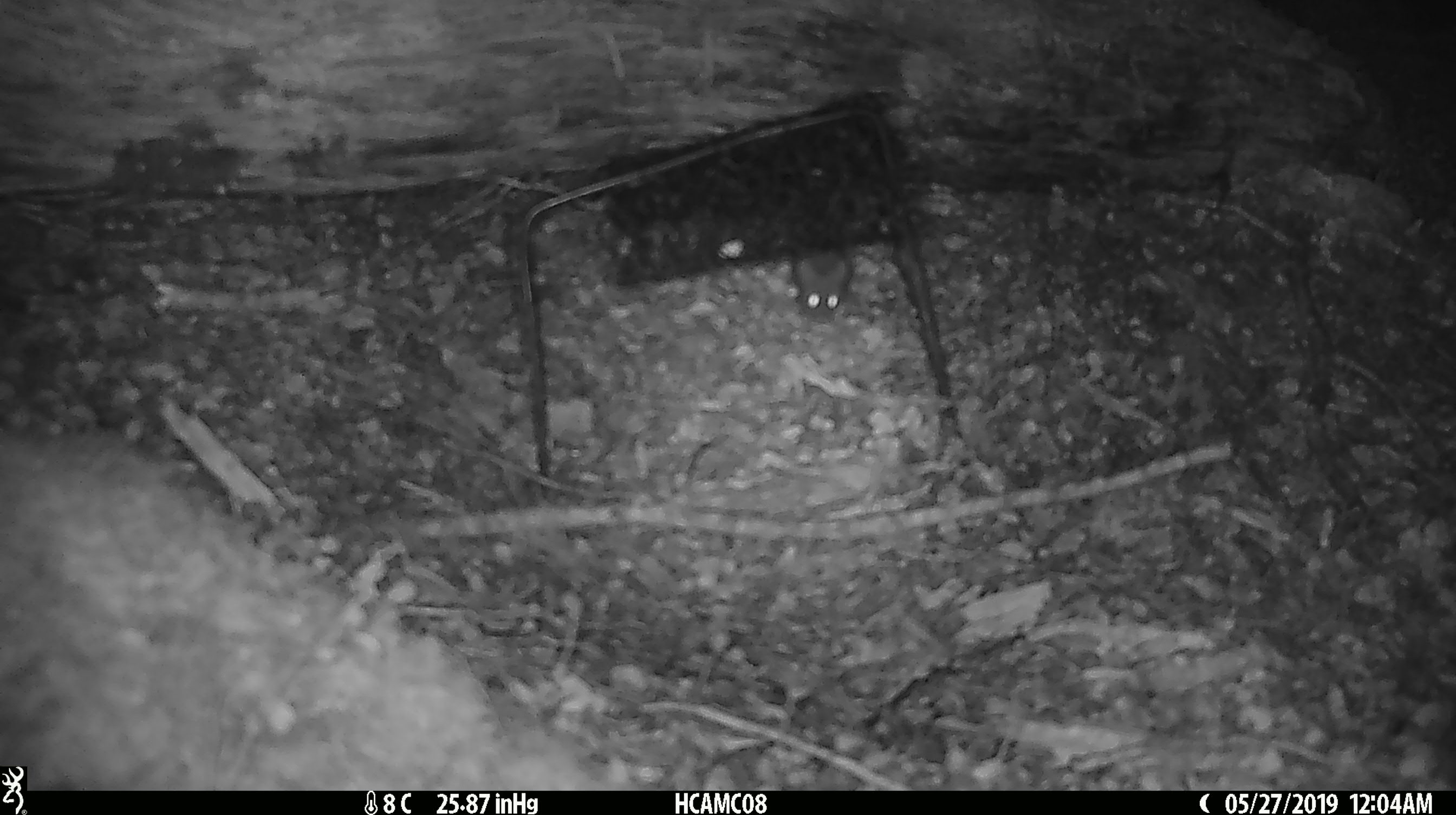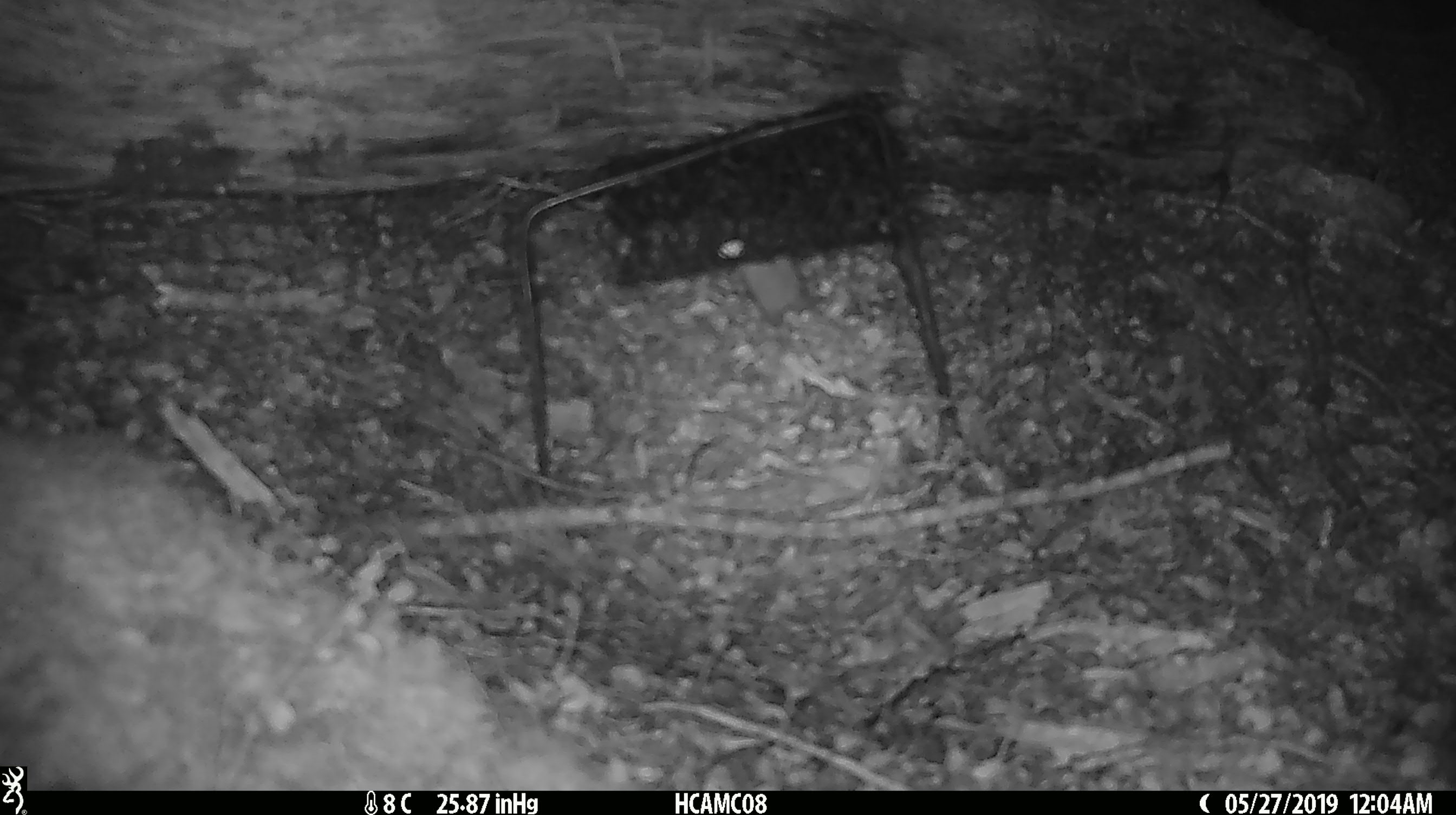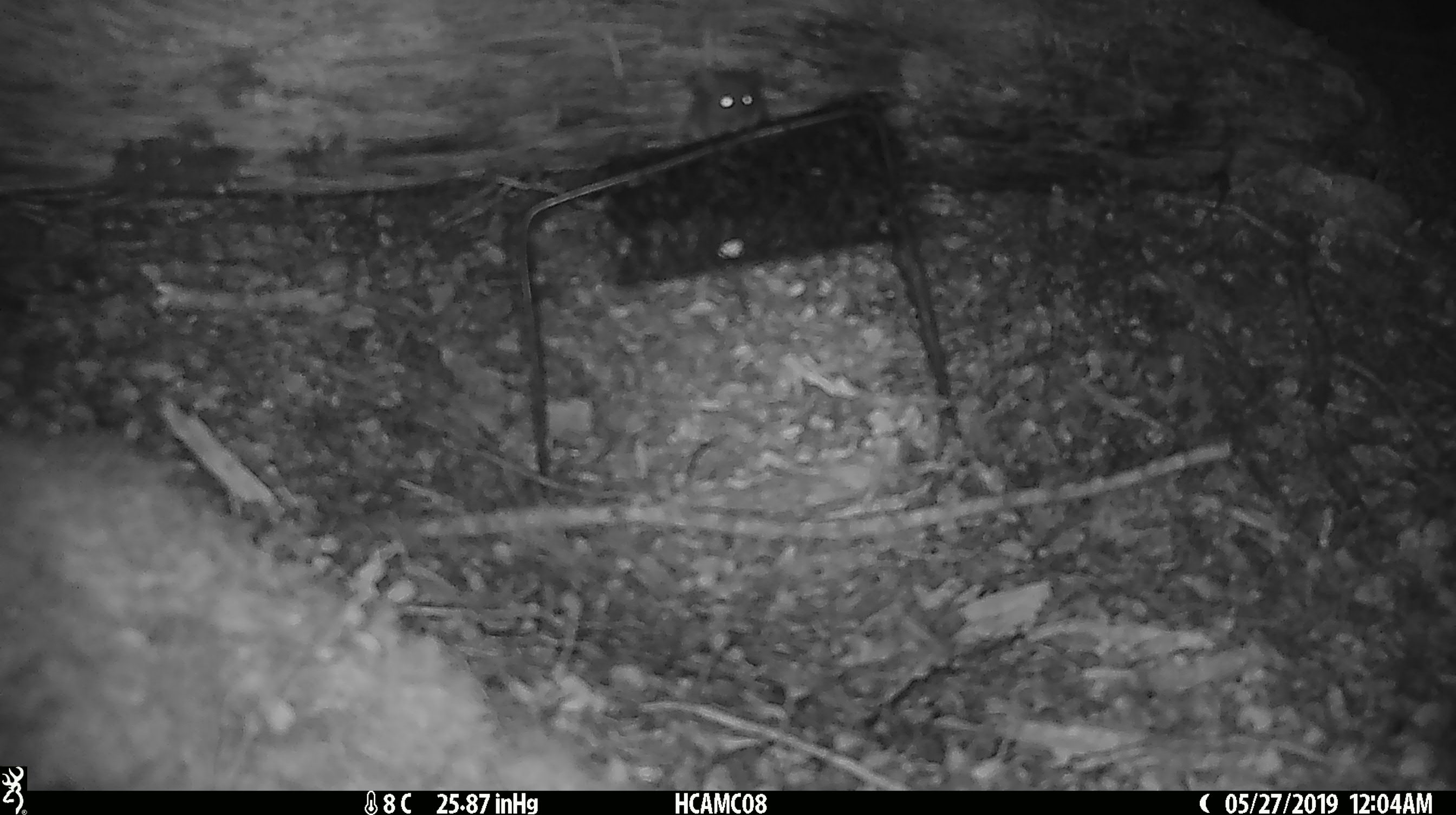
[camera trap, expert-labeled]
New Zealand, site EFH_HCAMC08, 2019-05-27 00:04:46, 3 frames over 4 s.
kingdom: Animalia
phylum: Chordata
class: Mammalia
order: Rodentia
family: Muridae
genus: Mus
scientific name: Mus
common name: mouse